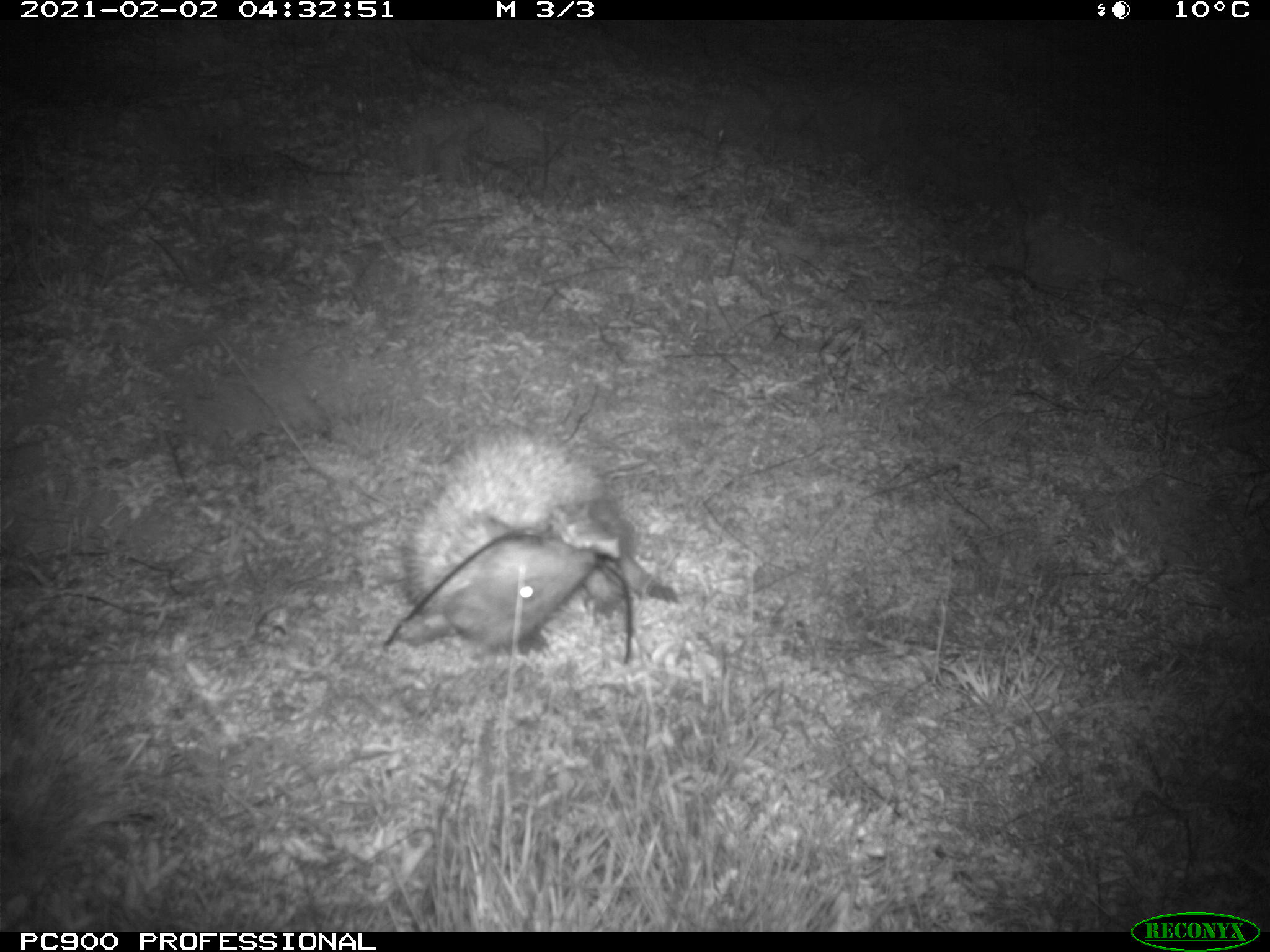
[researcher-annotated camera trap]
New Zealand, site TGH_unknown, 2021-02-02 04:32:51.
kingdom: Animalia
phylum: Chordata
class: Mammalia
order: Eulipotyphla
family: Erinaceidae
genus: Erinaceus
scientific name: Erinaceus europaeus europaeus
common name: european hedgehog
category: hedgehog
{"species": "hedgehog (european hedgehog) (Erinaceus europaeus europaeus)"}